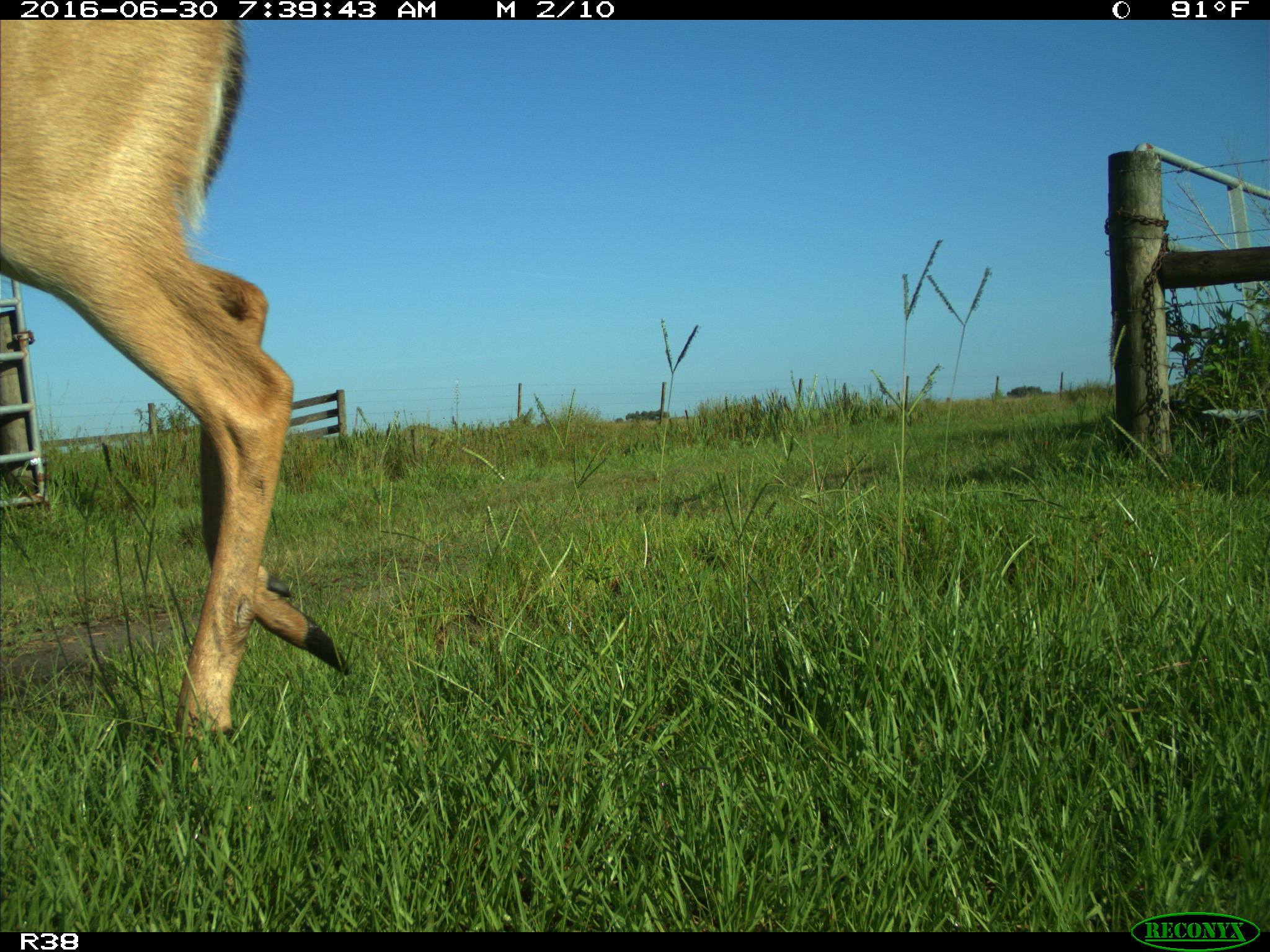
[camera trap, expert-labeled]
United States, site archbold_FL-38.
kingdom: Animalia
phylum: Chordata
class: Mammalia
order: Artiodactyla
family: Cervidae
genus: Odocoileus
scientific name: Odocoileus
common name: deer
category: unidentified deer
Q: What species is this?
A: Unidentified deer (deer) (Odocoileus).